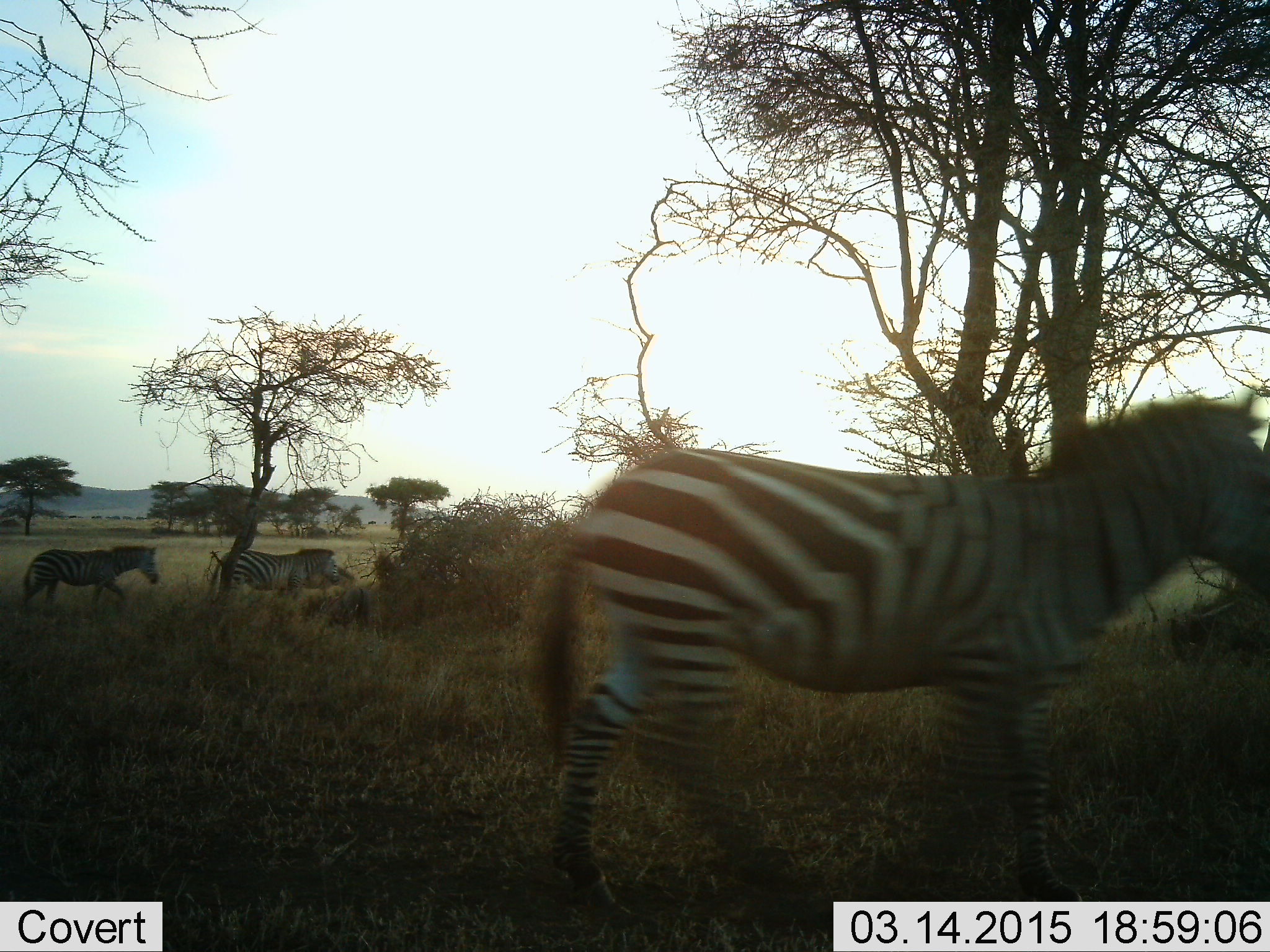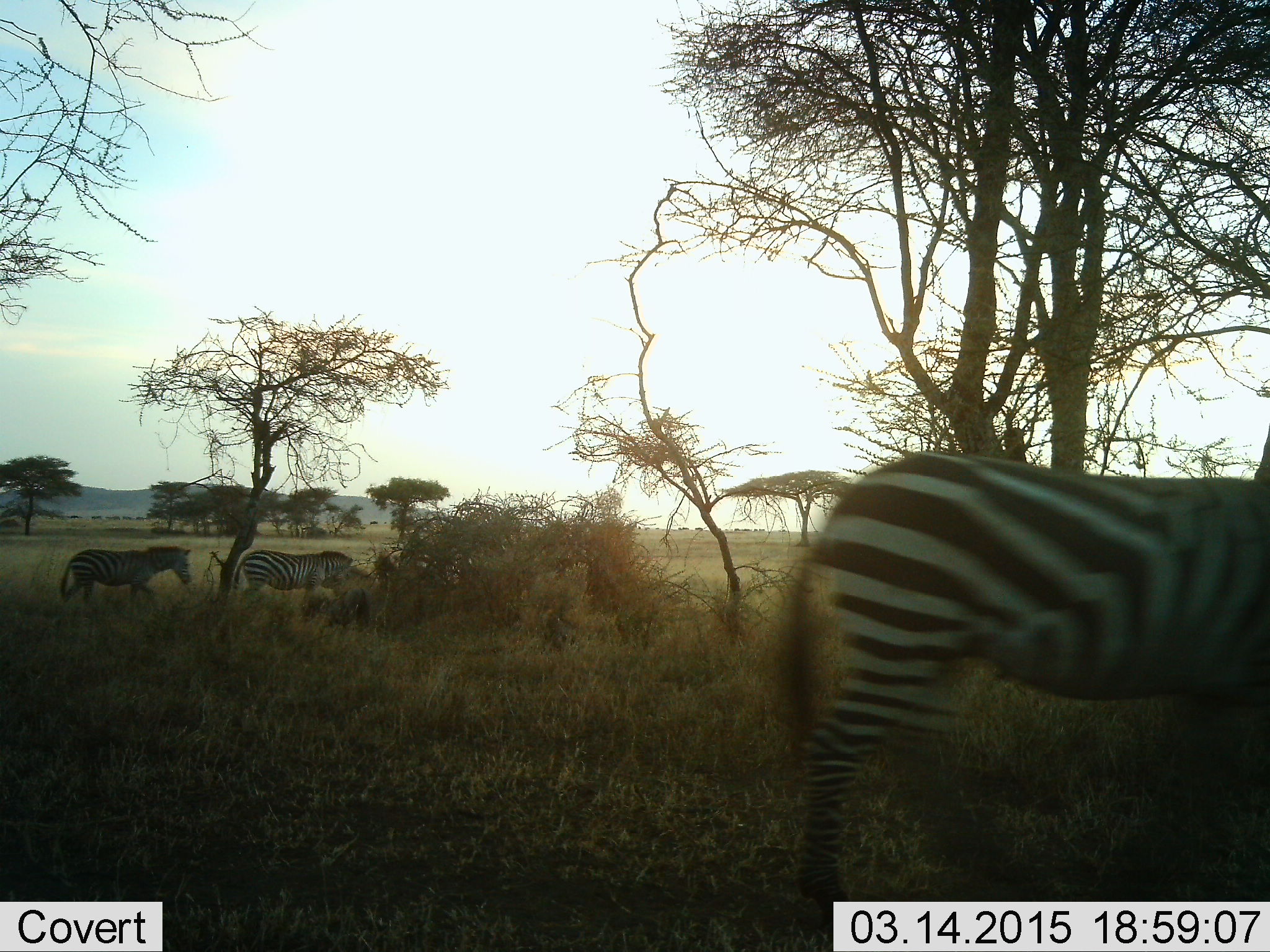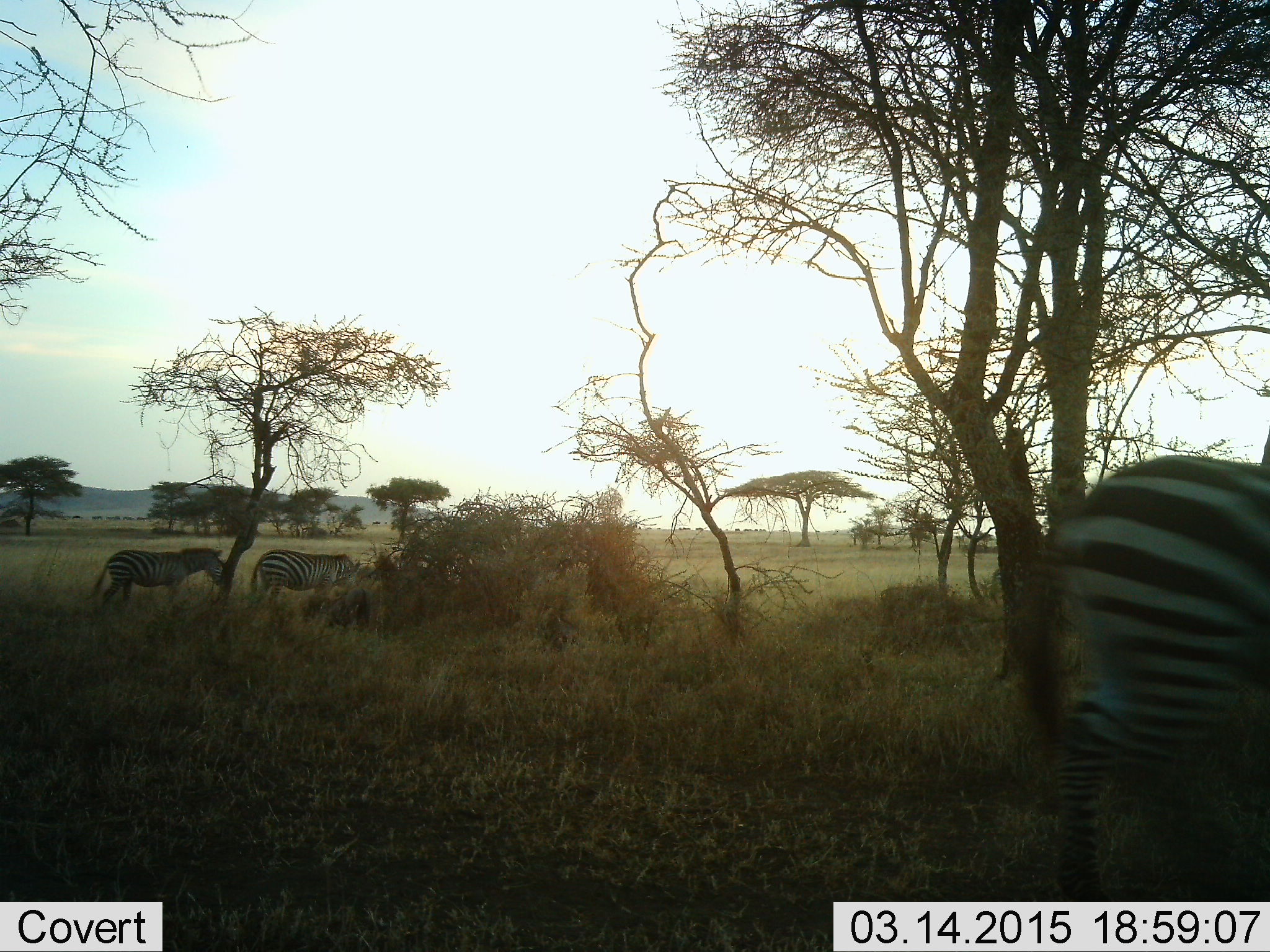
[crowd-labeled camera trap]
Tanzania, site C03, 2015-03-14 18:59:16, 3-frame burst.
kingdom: Animalia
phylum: Chordata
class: Mammalia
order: Perissodactyla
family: Equidae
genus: Equus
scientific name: Equus quagga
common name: plains zebra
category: zebra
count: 3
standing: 0%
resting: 0%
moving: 100%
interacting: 10%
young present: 20%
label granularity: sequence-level